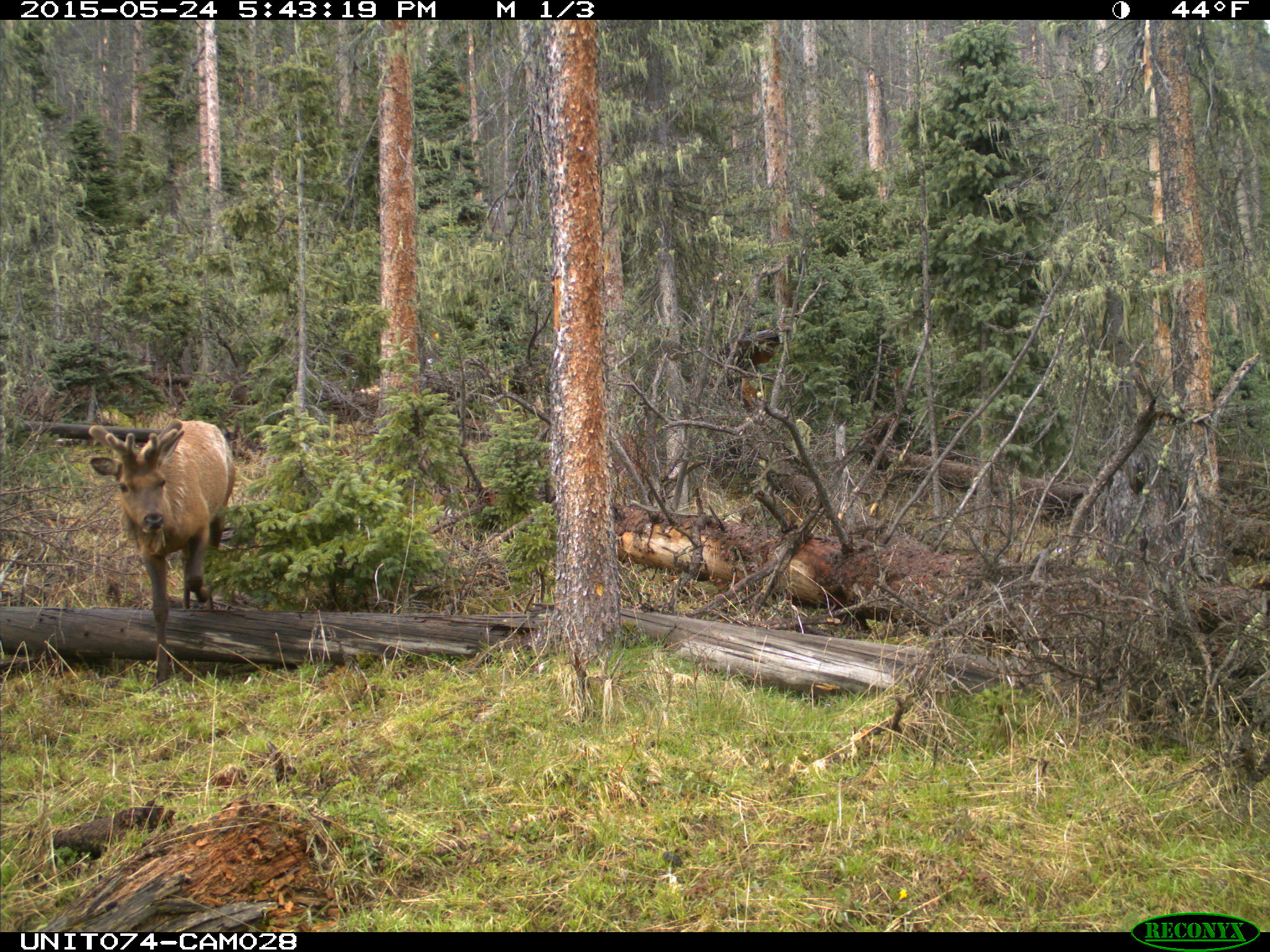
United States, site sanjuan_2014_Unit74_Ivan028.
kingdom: Animalia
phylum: Chordata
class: Mammalia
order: Artiodactyla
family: Cervidae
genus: Cervus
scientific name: Cervus elaphus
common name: red deer